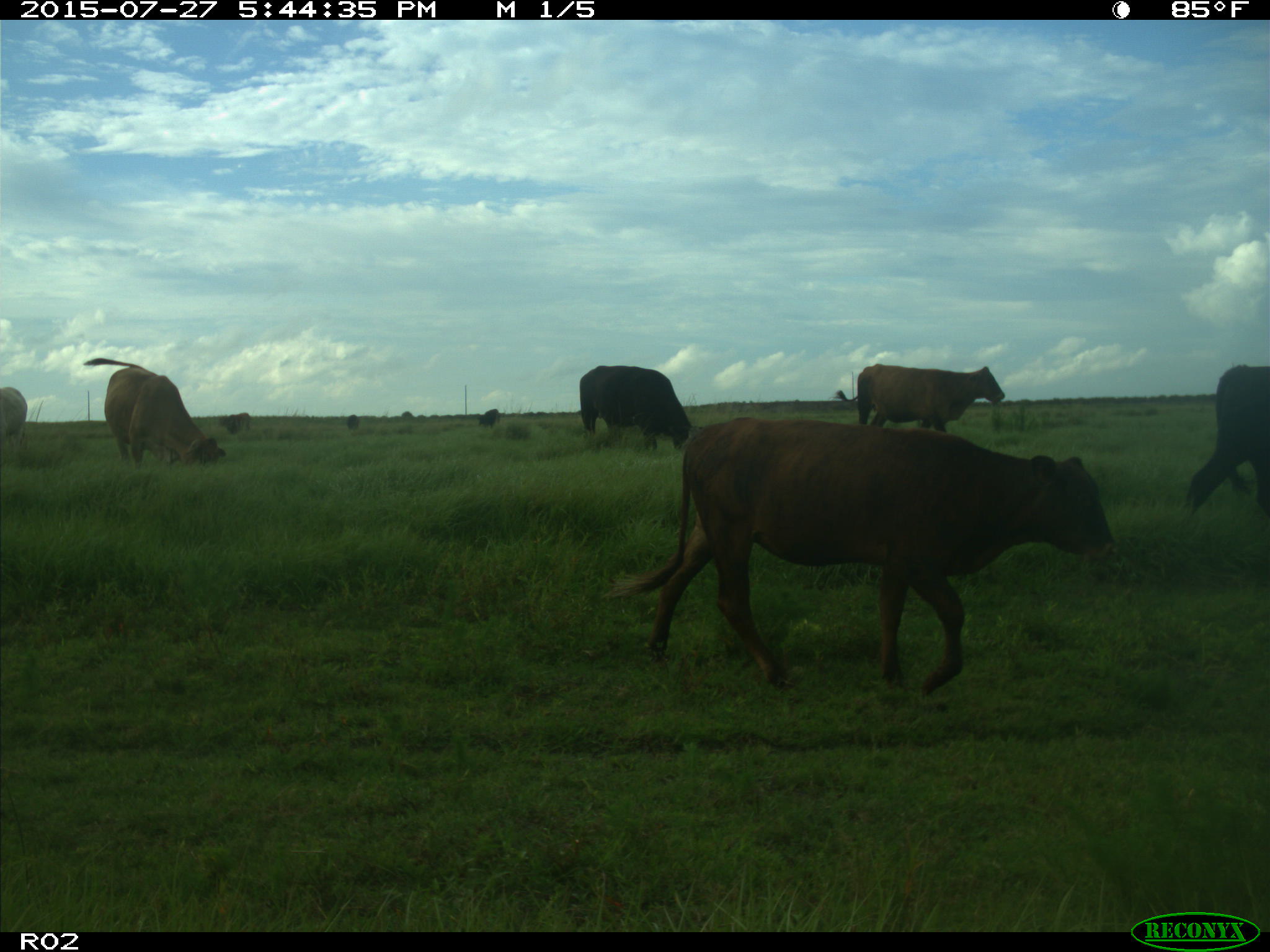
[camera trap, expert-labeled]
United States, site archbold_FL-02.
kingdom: Animalia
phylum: Chordata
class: Mammalia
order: Artiodactyla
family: Bovidae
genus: Bos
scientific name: Bos taurus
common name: domestic cow